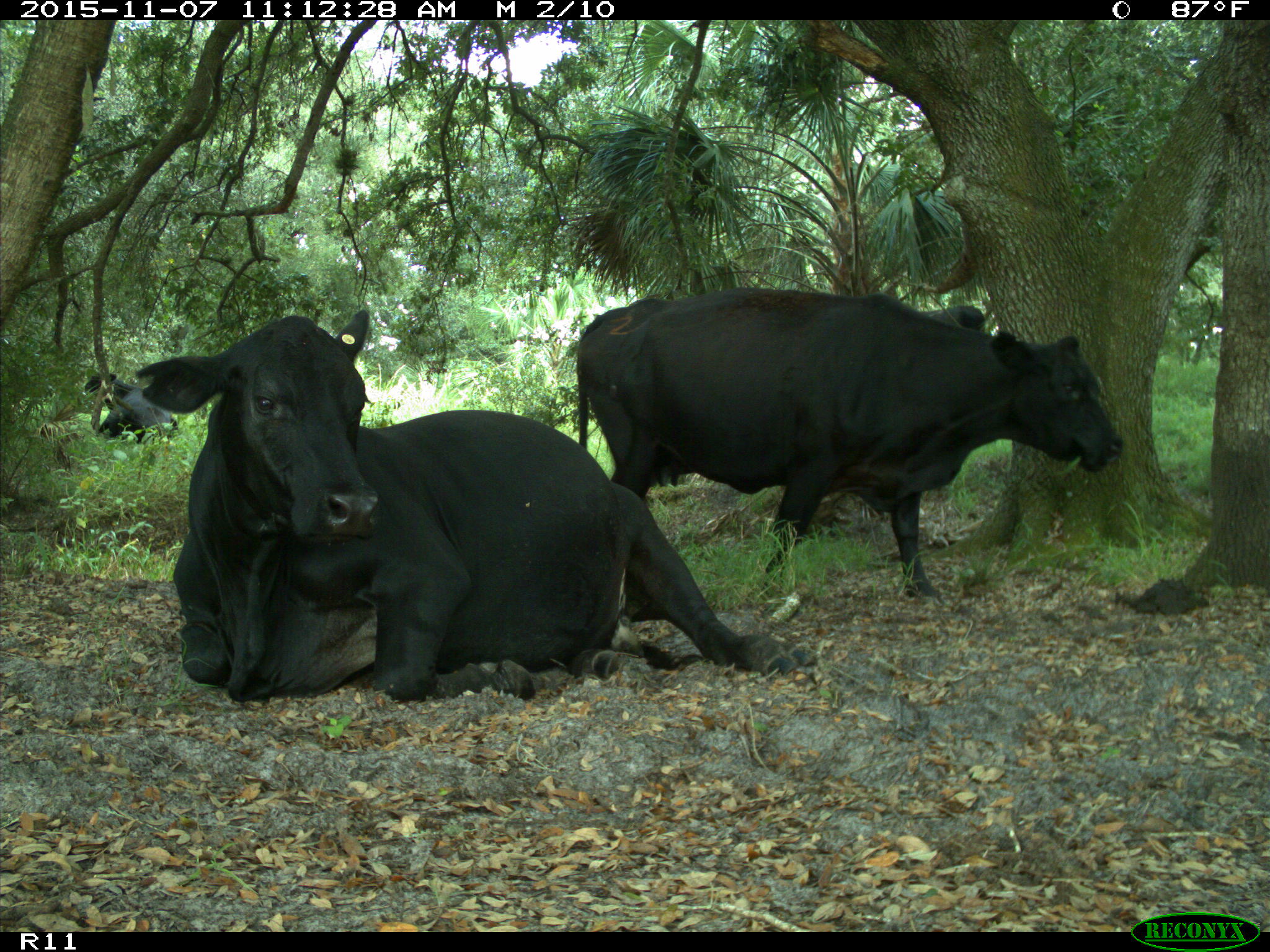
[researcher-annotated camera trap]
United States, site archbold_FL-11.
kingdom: Animalia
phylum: Chordata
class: Mammalia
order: Artiodactyla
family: Bovidae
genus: Bos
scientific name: Bos taurus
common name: domestic cow